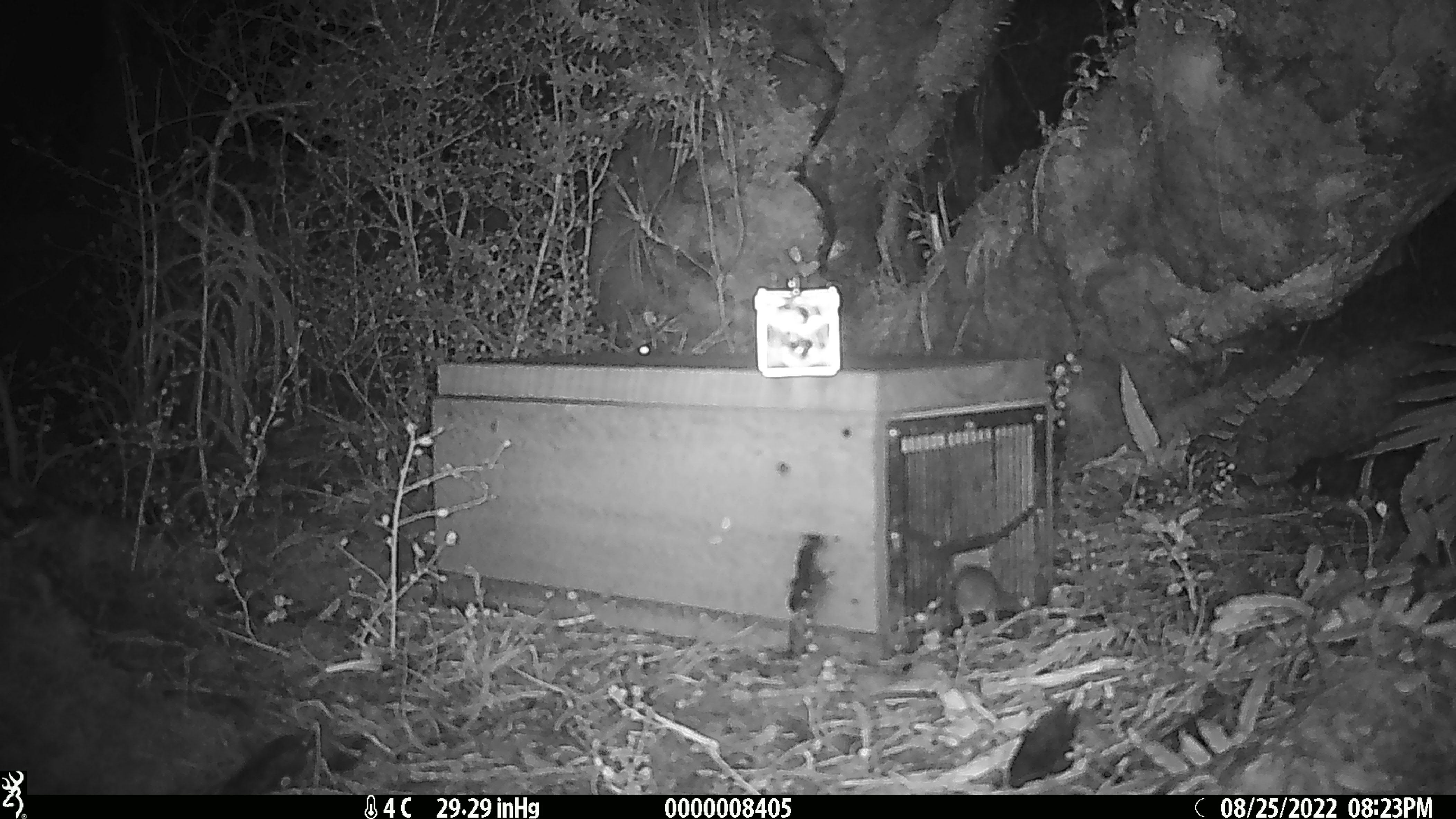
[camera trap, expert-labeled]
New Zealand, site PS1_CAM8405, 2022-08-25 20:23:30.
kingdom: Animalia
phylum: Chordata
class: Mammalia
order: Rodentia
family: Muridae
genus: Mus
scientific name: Mus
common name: mouse